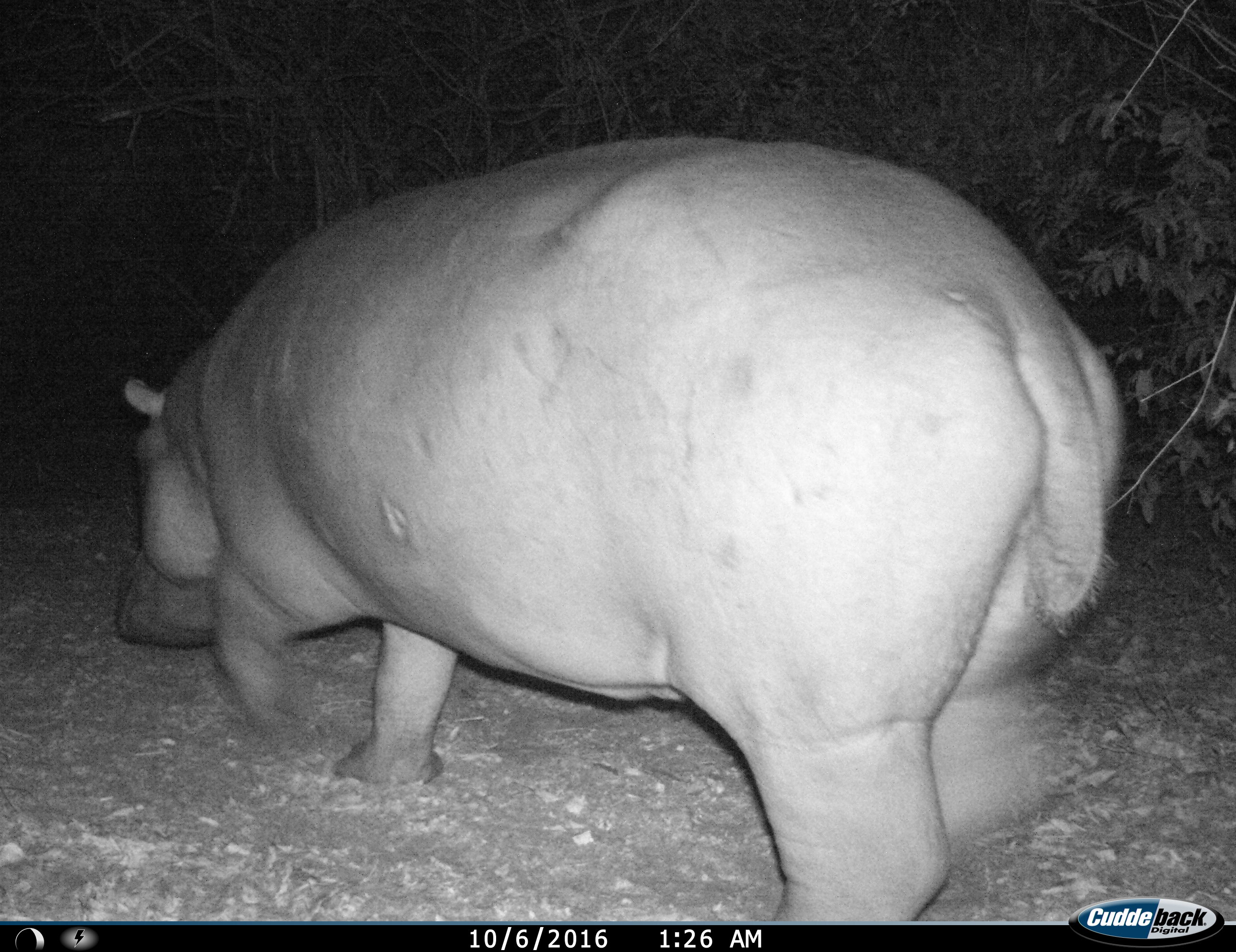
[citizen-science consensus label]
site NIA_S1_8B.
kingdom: Animalia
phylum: Chordata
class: Mammalia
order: Artiodactyla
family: Hippopotamidae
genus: Hippopotamus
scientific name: Hippopotamus amphibius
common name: hippopotamus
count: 1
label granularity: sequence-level